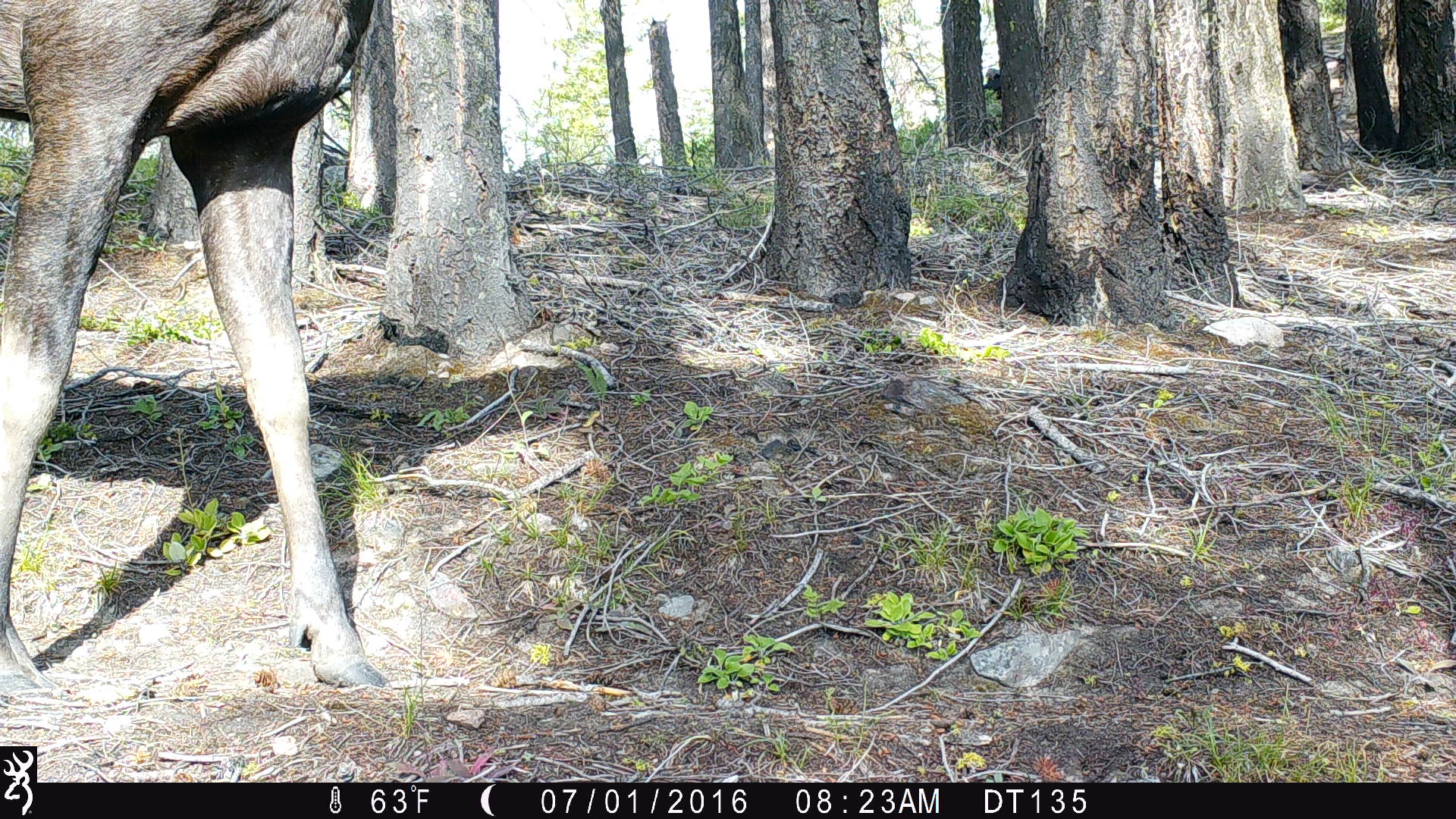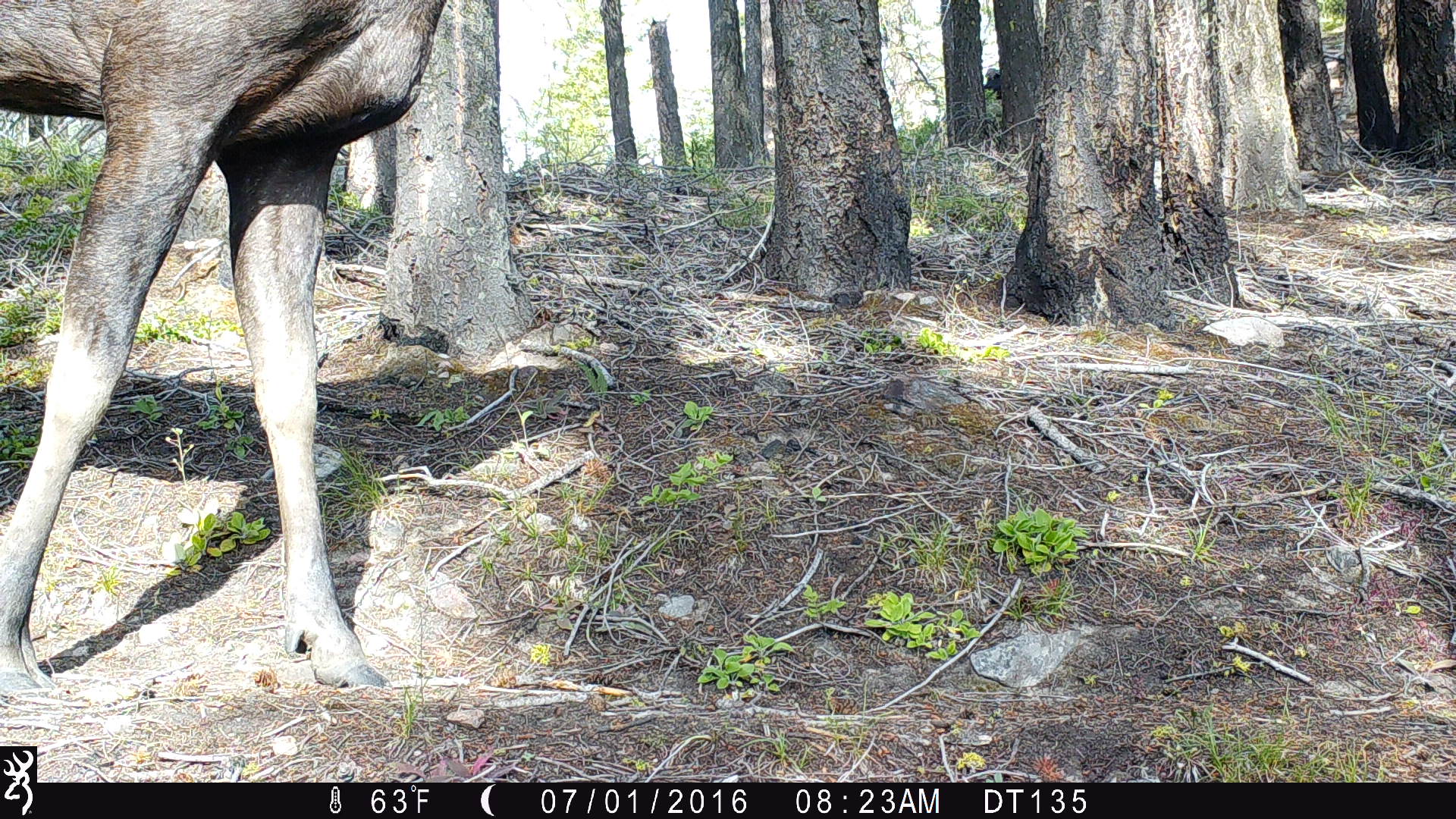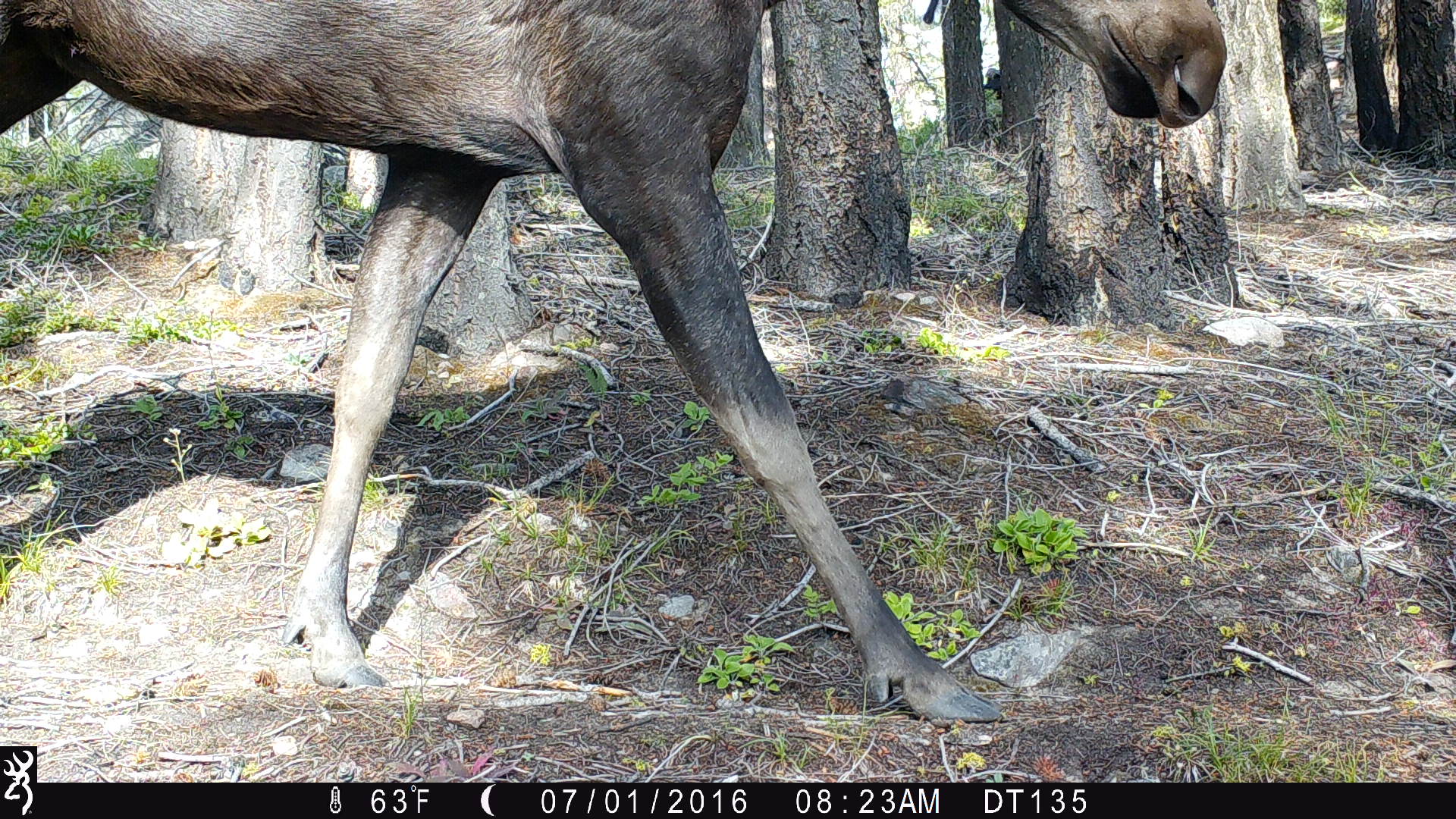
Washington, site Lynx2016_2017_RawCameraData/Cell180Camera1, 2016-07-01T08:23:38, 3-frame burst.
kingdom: Animalia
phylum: Chordata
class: Mammalia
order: Artiodactyla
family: Cervidae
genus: Alces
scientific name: Alces alces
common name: moose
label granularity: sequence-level